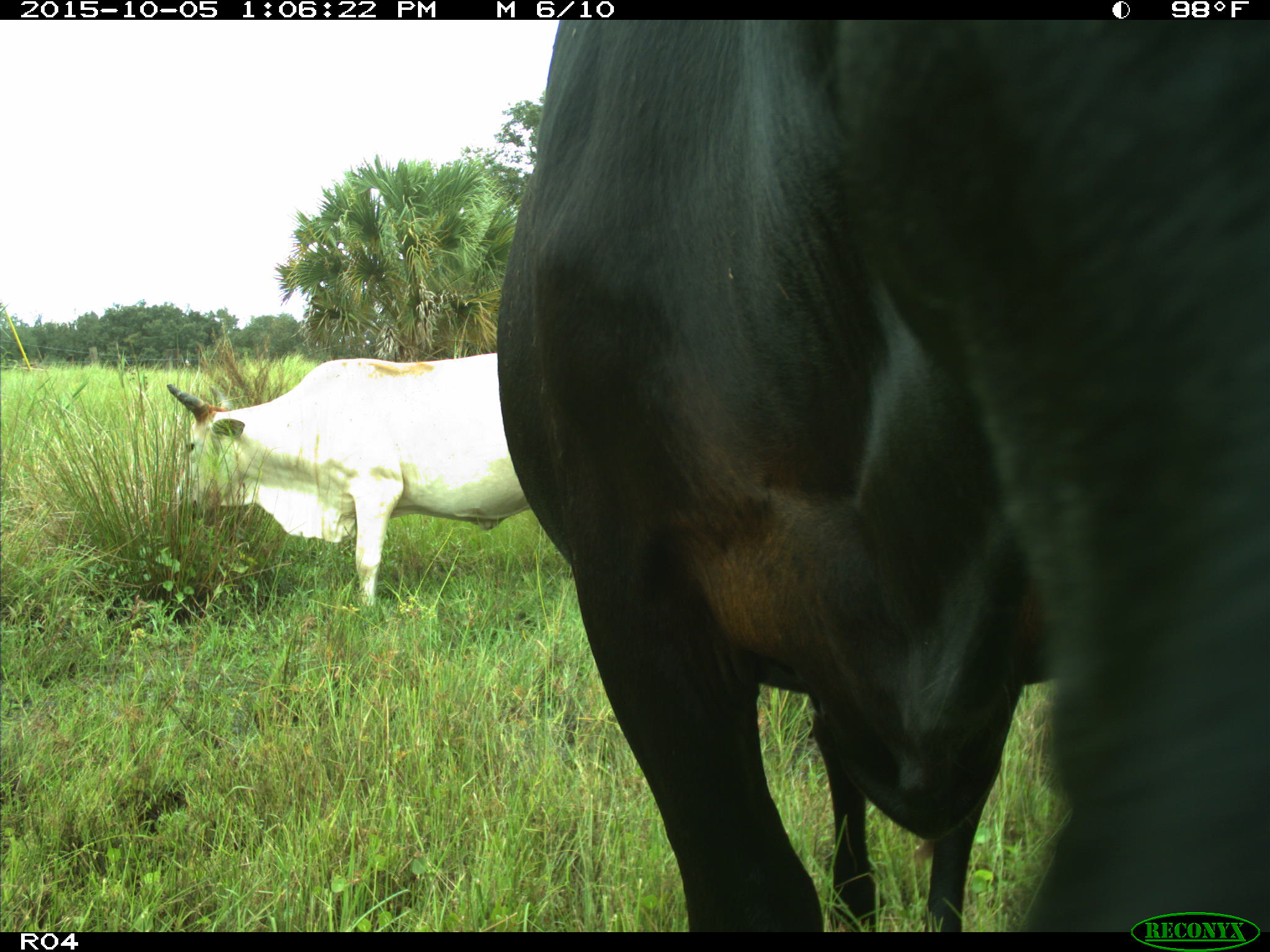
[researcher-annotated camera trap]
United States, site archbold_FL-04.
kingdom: Animalia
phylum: Chordata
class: Mammalia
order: Artiodactyla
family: Bovidae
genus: Bos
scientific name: Bos taurus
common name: domestic cow